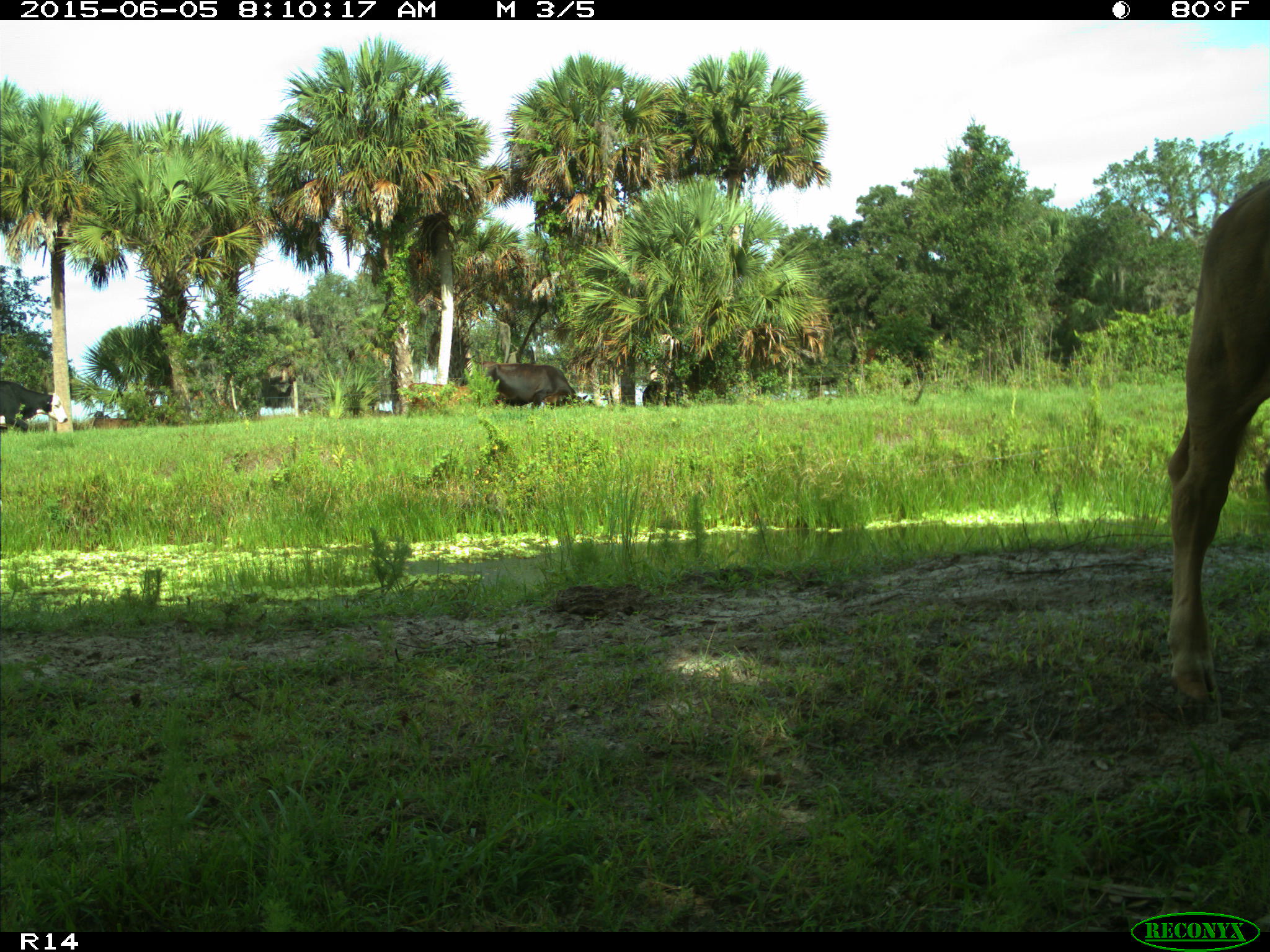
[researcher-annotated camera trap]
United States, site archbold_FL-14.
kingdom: Animalia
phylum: Chordata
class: Mammalia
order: Artiodactyla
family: Bovidae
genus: Bos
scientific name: Bos taurus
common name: domestic cow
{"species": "Bos taurus (domestic cow)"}